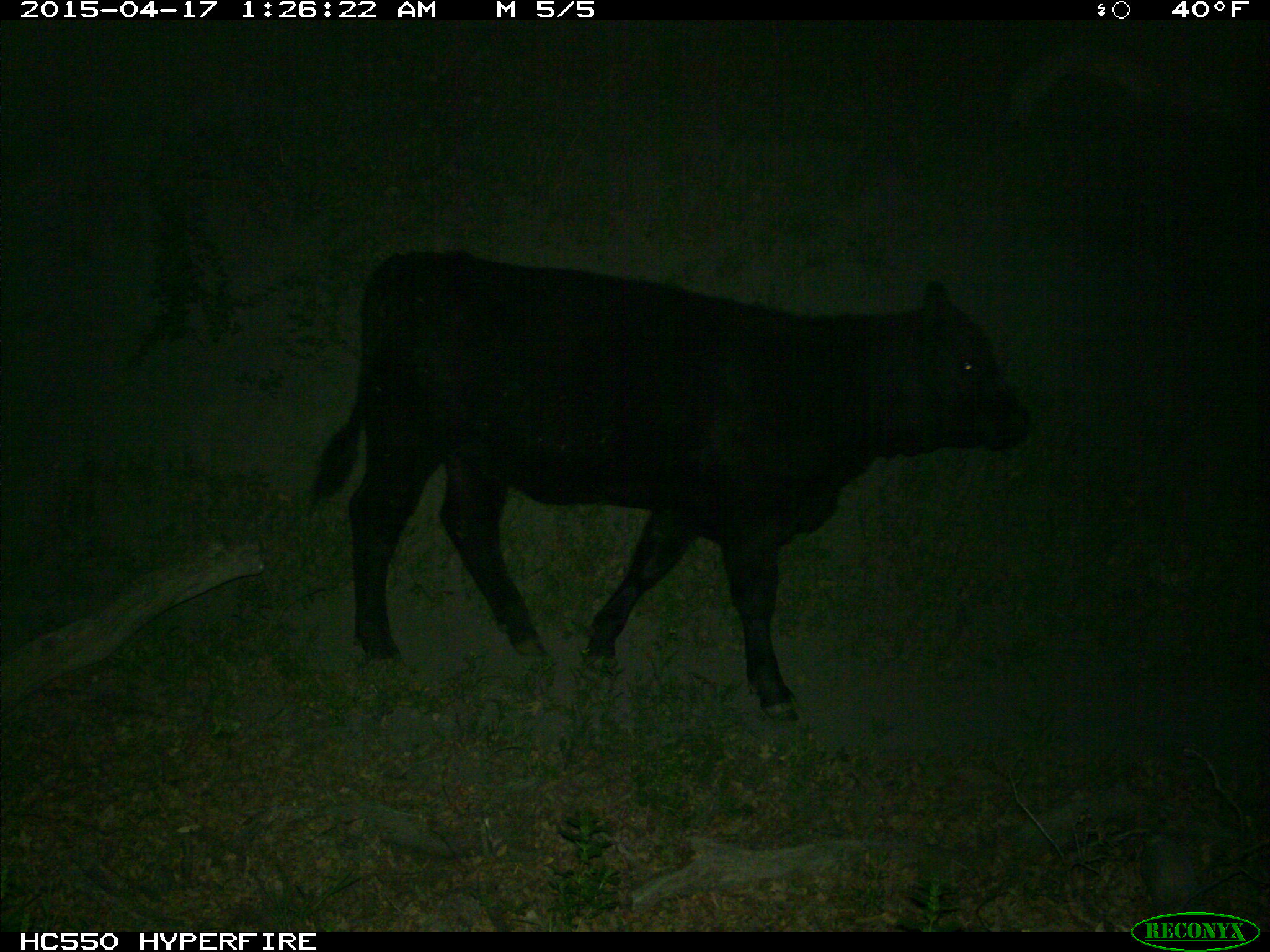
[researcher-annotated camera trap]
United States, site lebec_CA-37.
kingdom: Animalia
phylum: Chordata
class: Mammalia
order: Artiodactyla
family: Bovidae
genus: Bos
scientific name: Bos taurus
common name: domestic cow